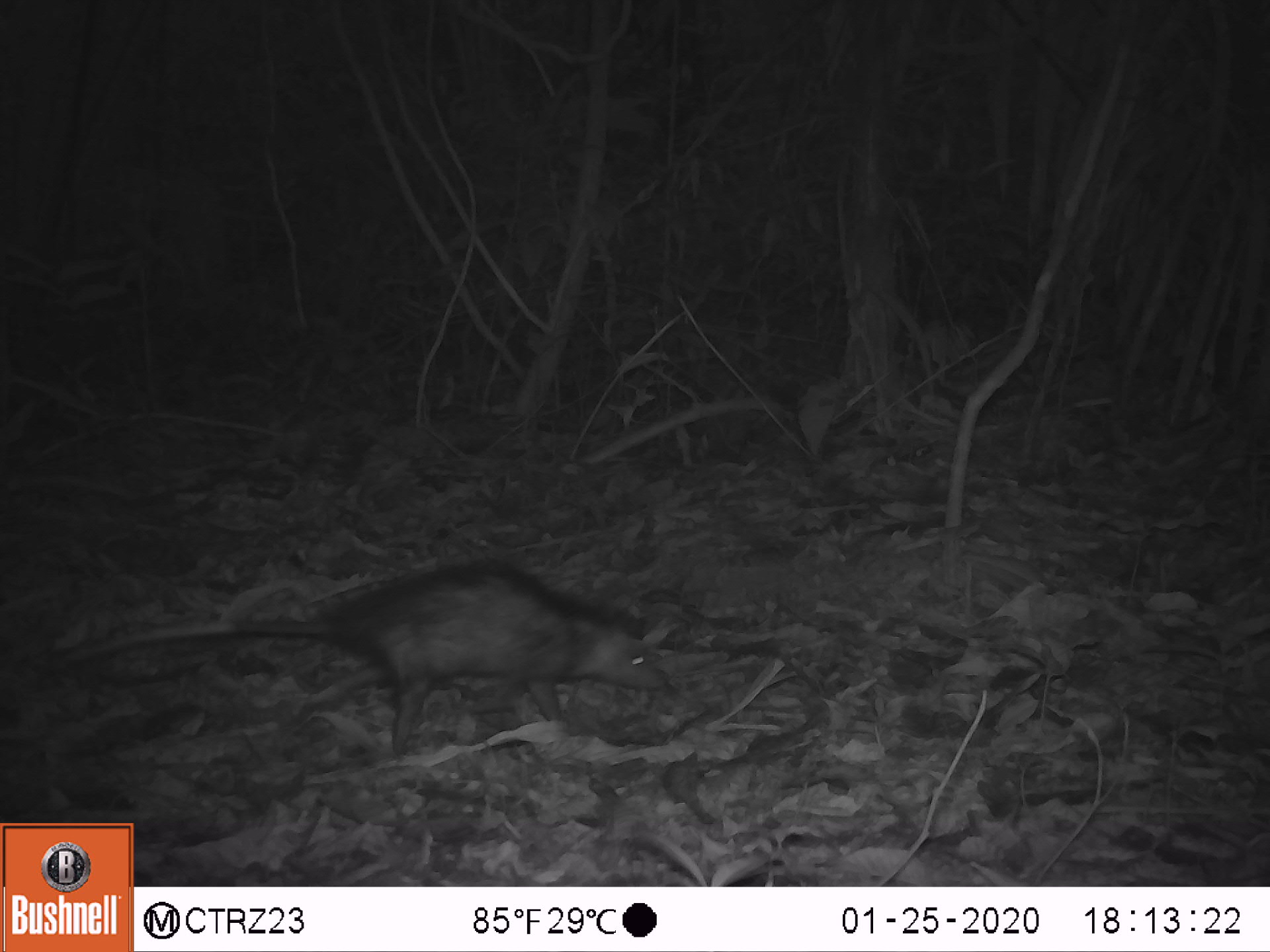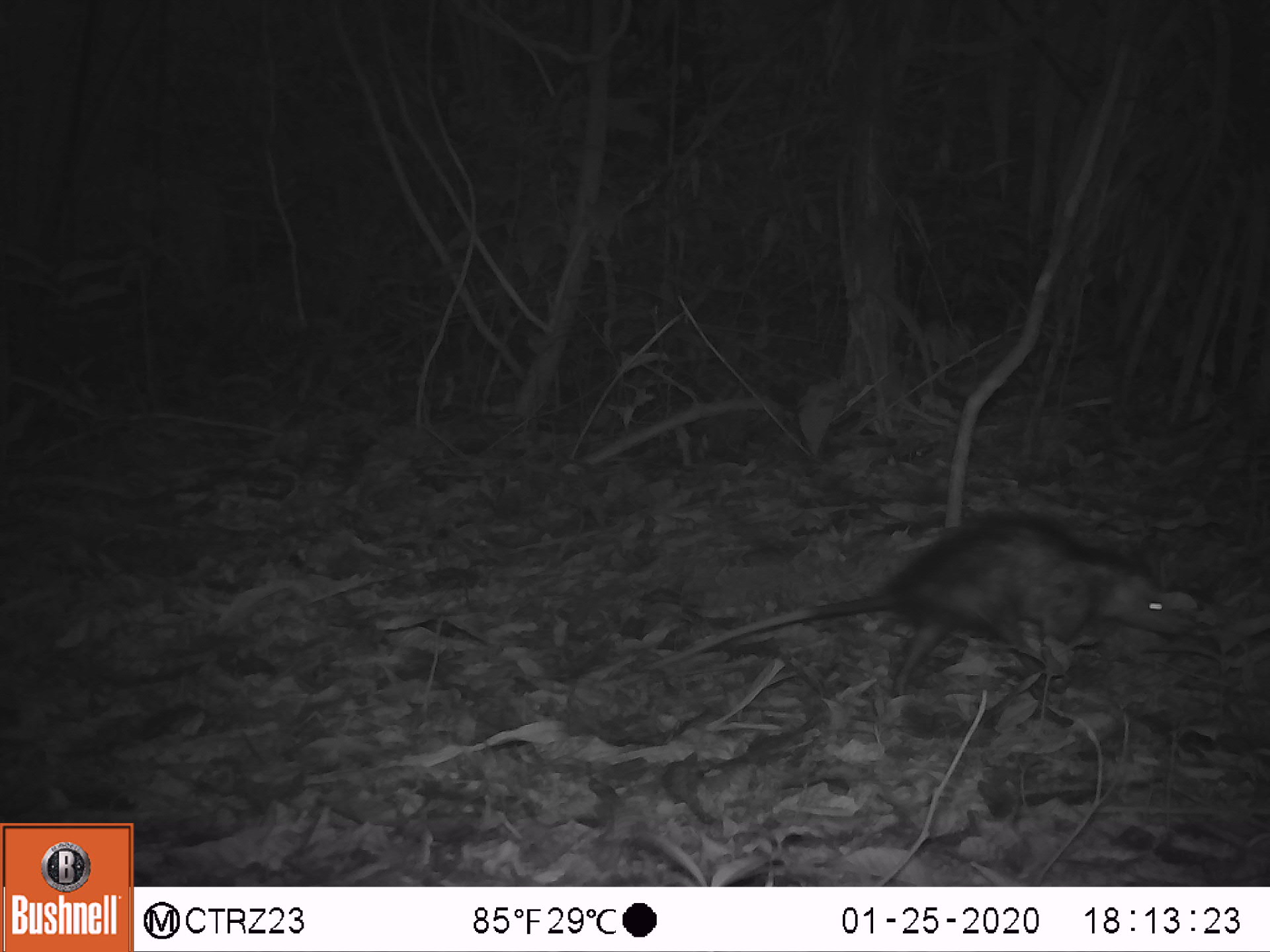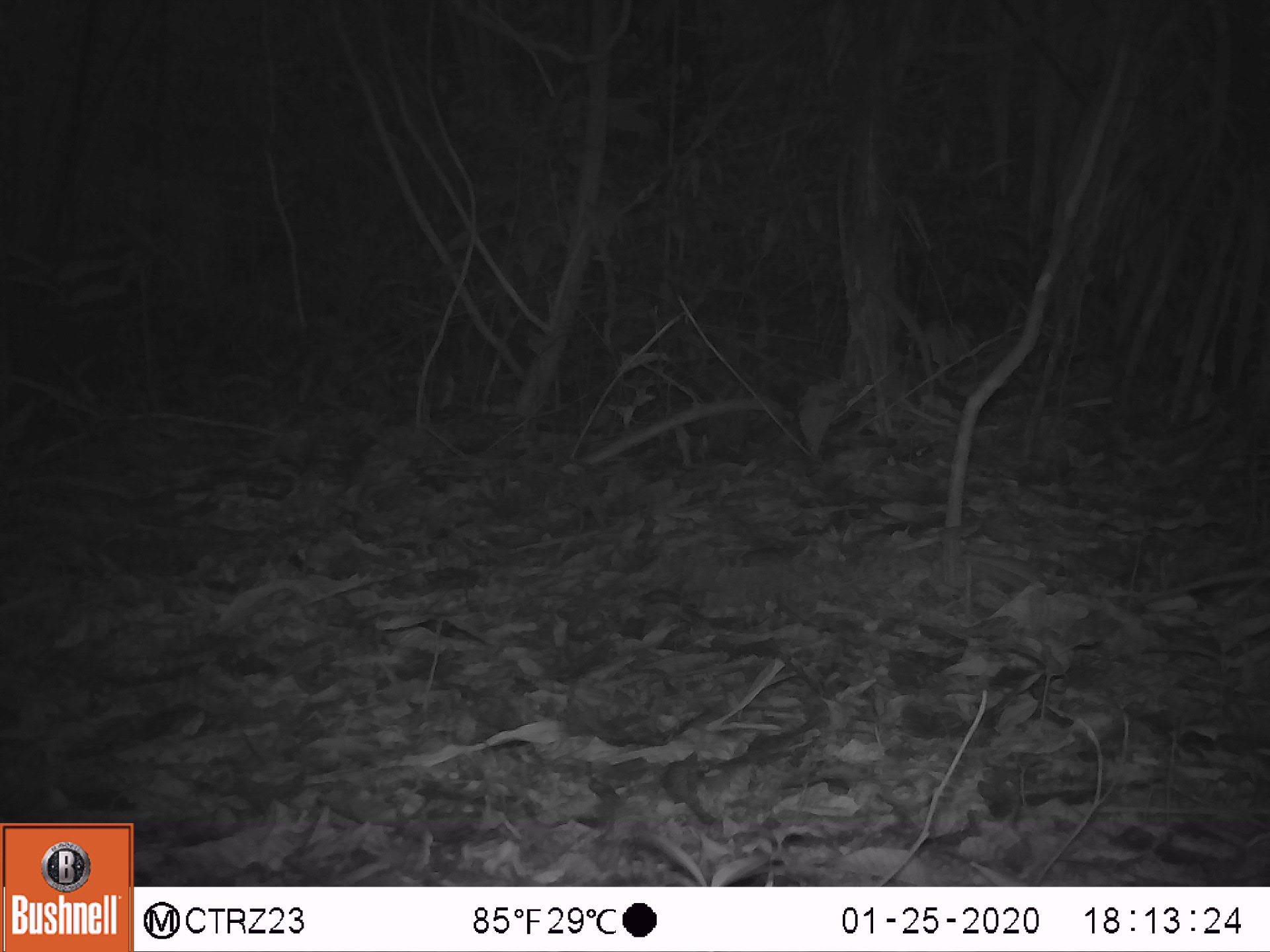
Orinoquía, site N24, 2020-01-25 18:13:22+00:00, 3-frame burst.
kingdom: Animalia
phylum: Chordata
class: Mammalia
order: Didelphimorphia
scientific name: Didelphimorphia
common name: possum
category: unknown possum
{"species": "unknown possum (possum) (Didelphimorphia)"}